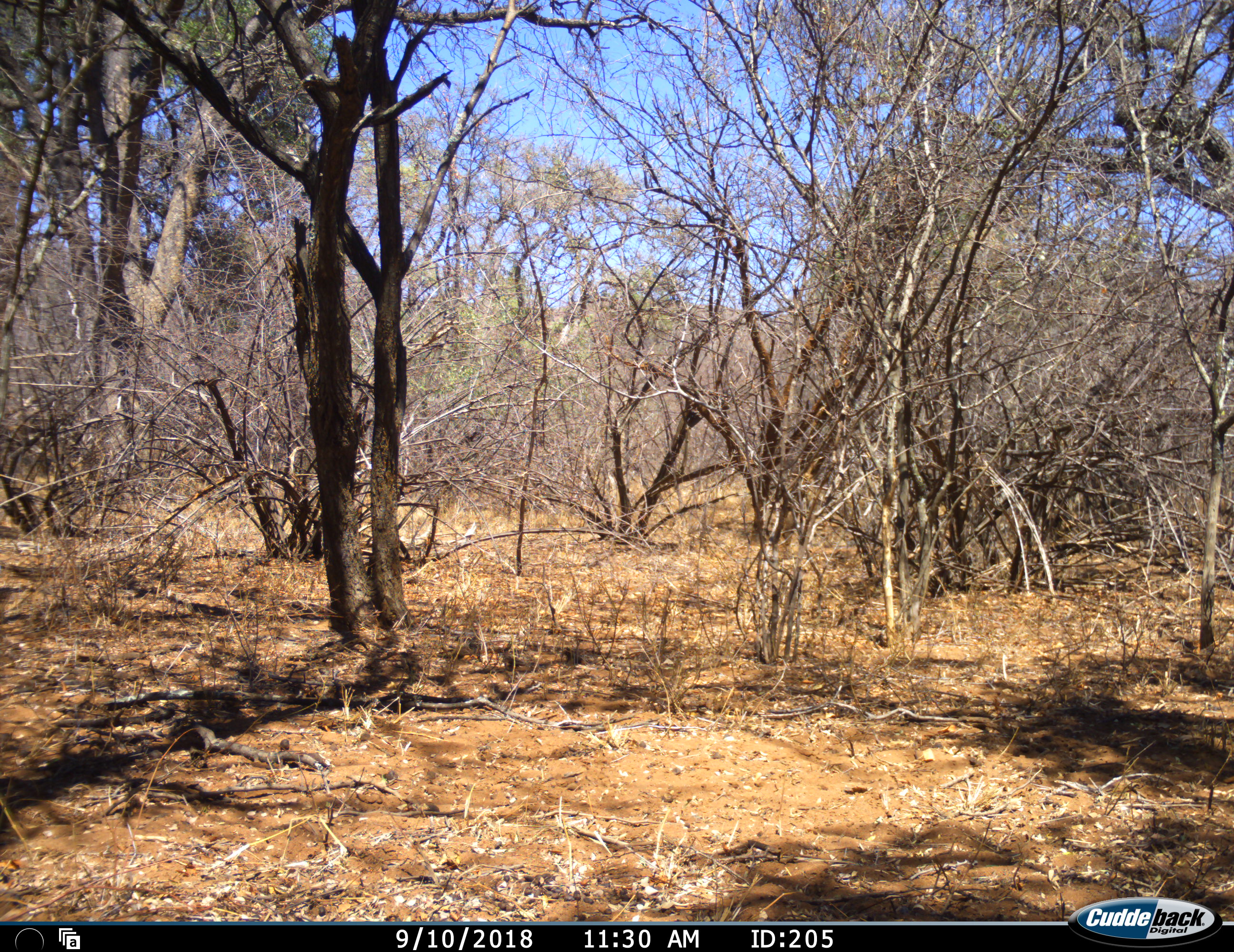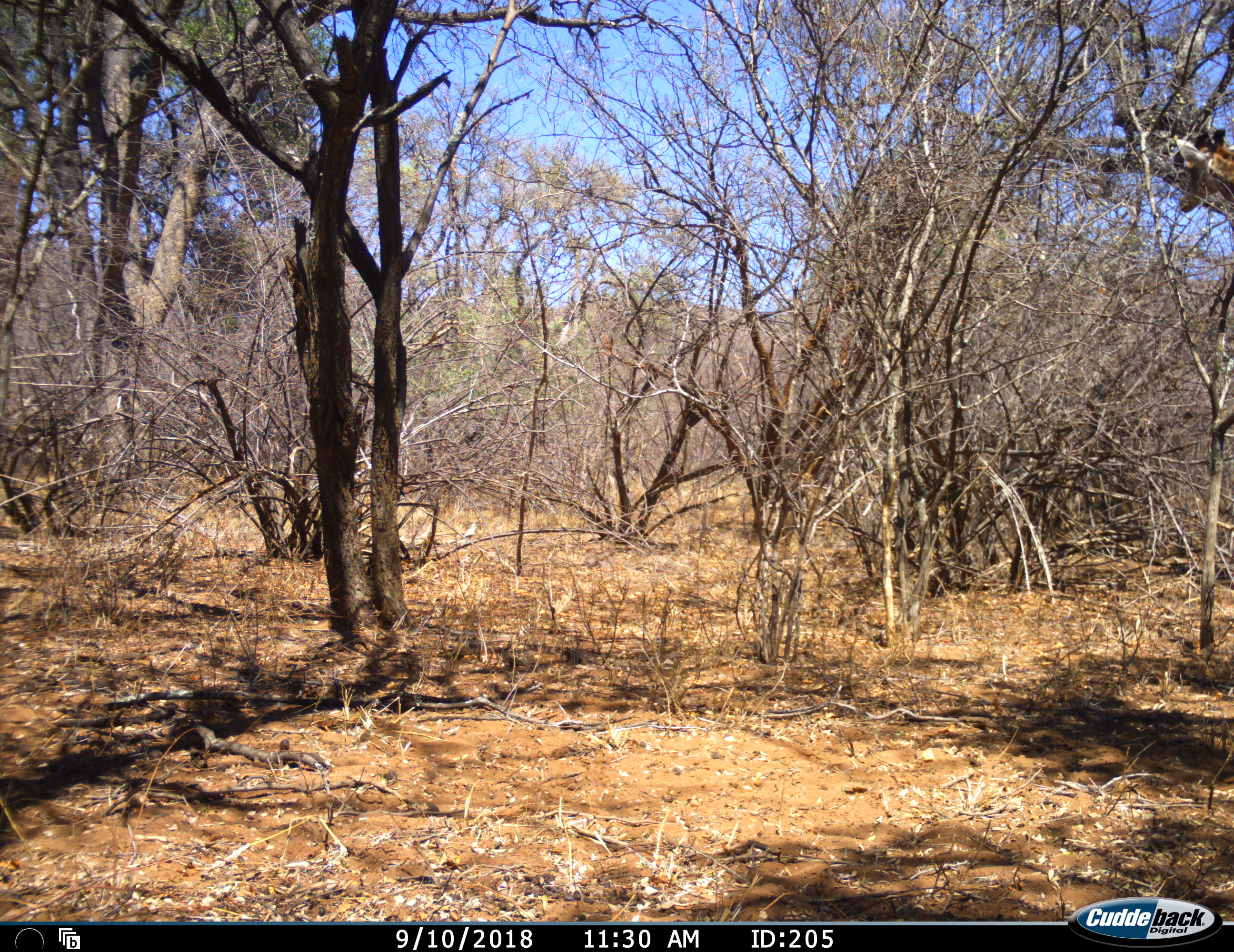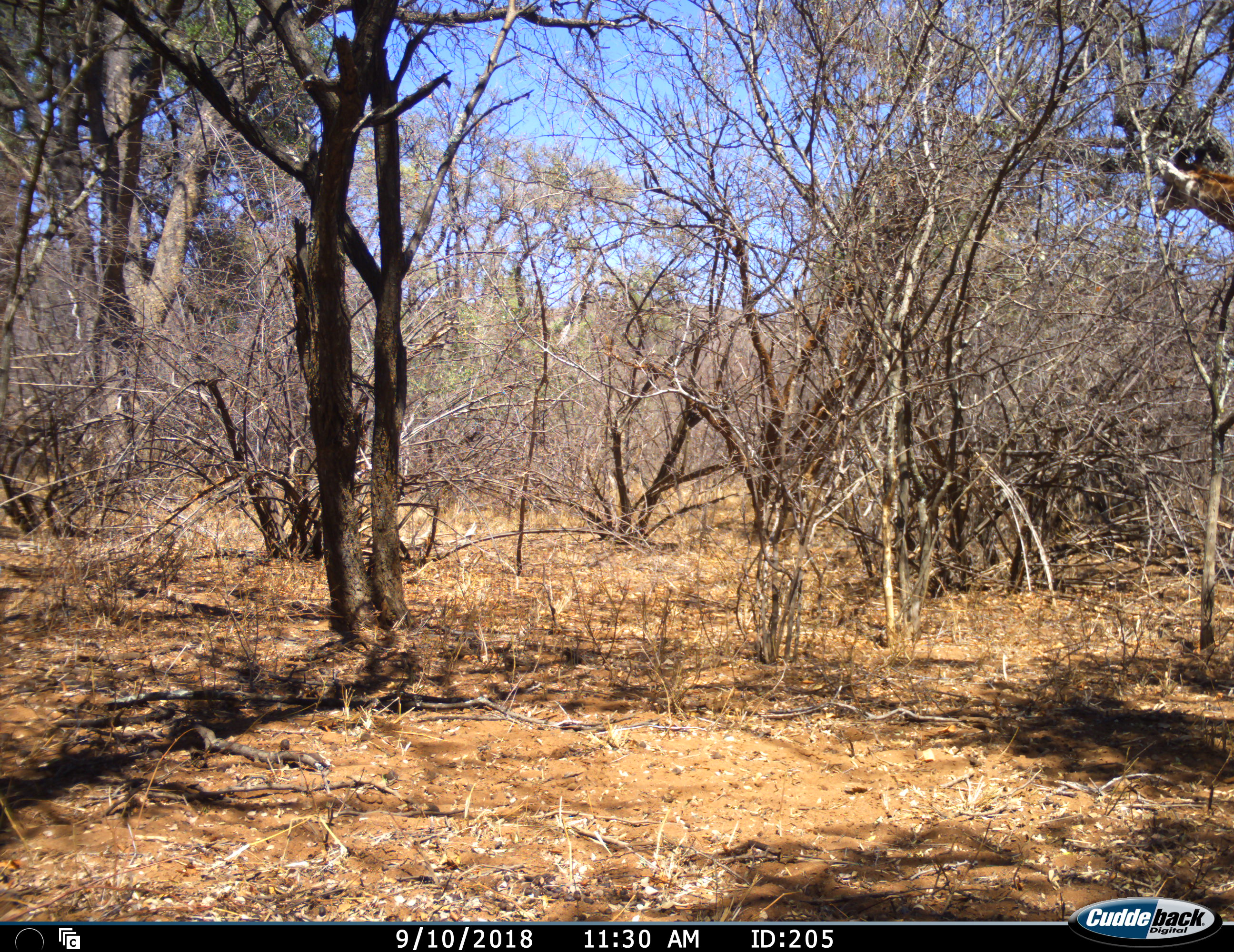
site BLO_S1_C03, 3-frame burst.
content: unidentified animal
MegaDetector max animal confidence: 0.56